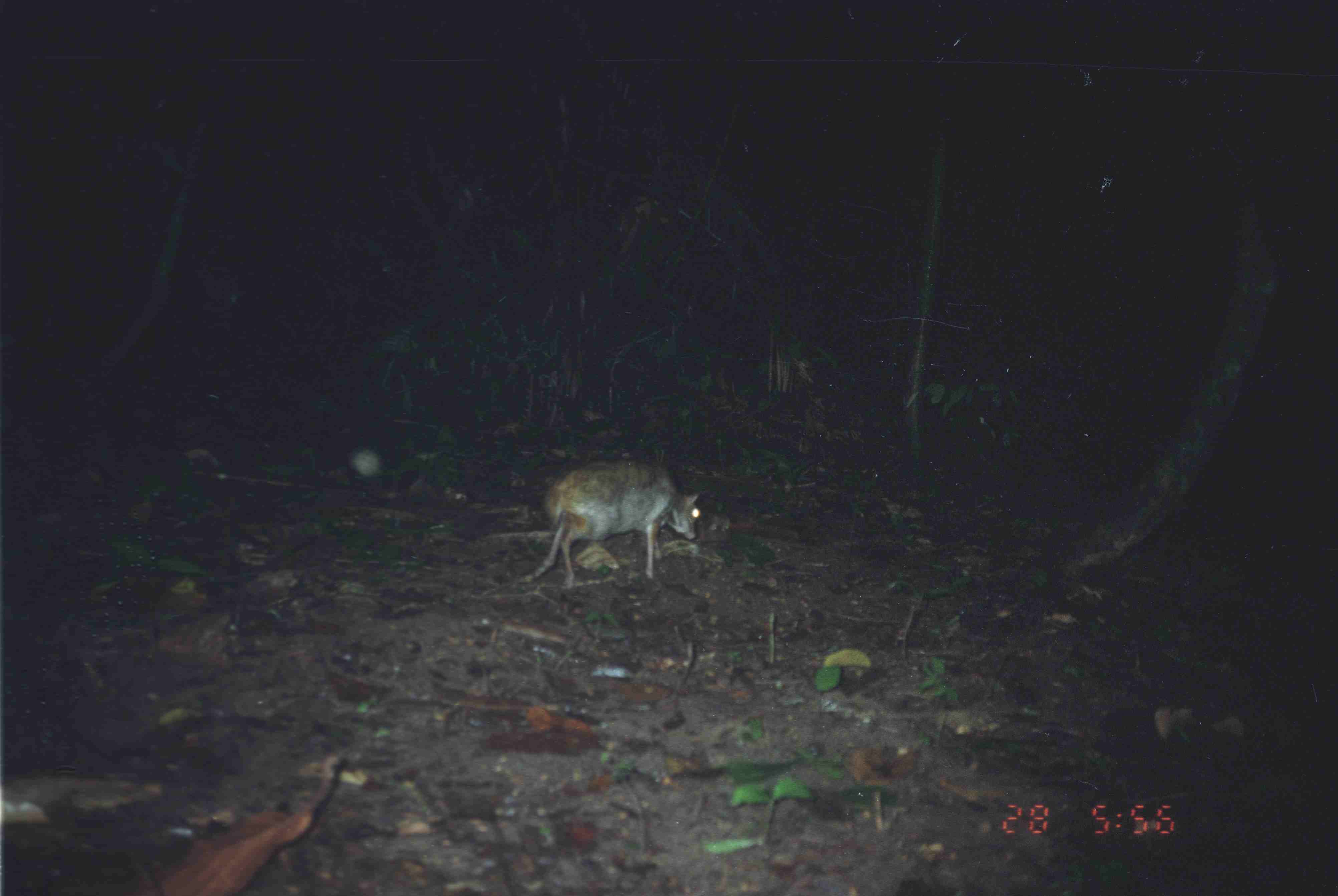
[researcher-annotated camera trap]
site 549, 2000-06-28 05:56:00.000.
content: unidentified animal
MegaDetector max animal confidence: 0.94